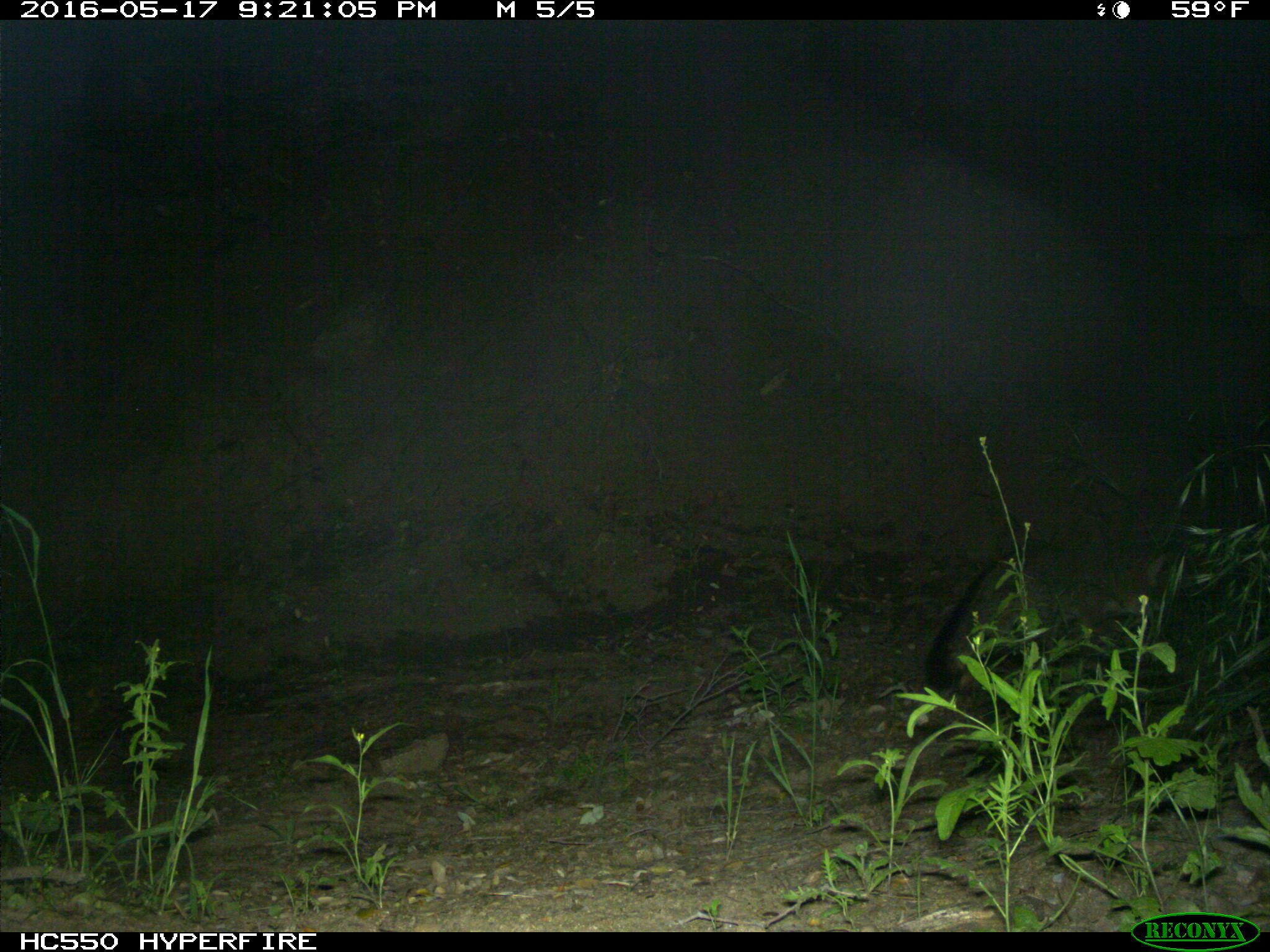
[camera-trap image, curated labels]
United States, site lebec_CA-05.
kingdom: Animalia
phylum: Chordata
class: Mammalia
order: Carnivora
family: Canidae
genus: Urocyon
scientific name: Urocyon cinereoargenteus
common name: gray fox